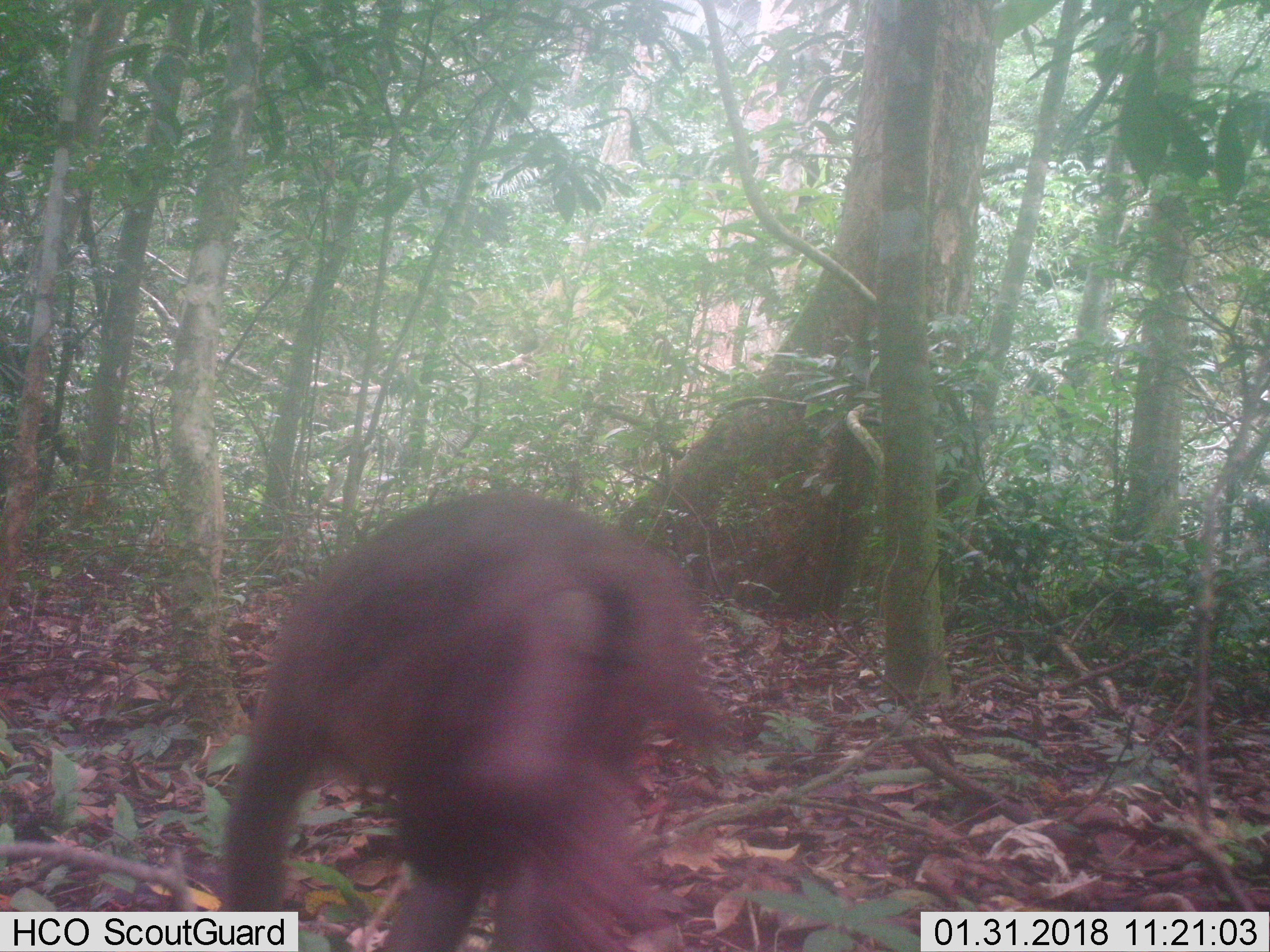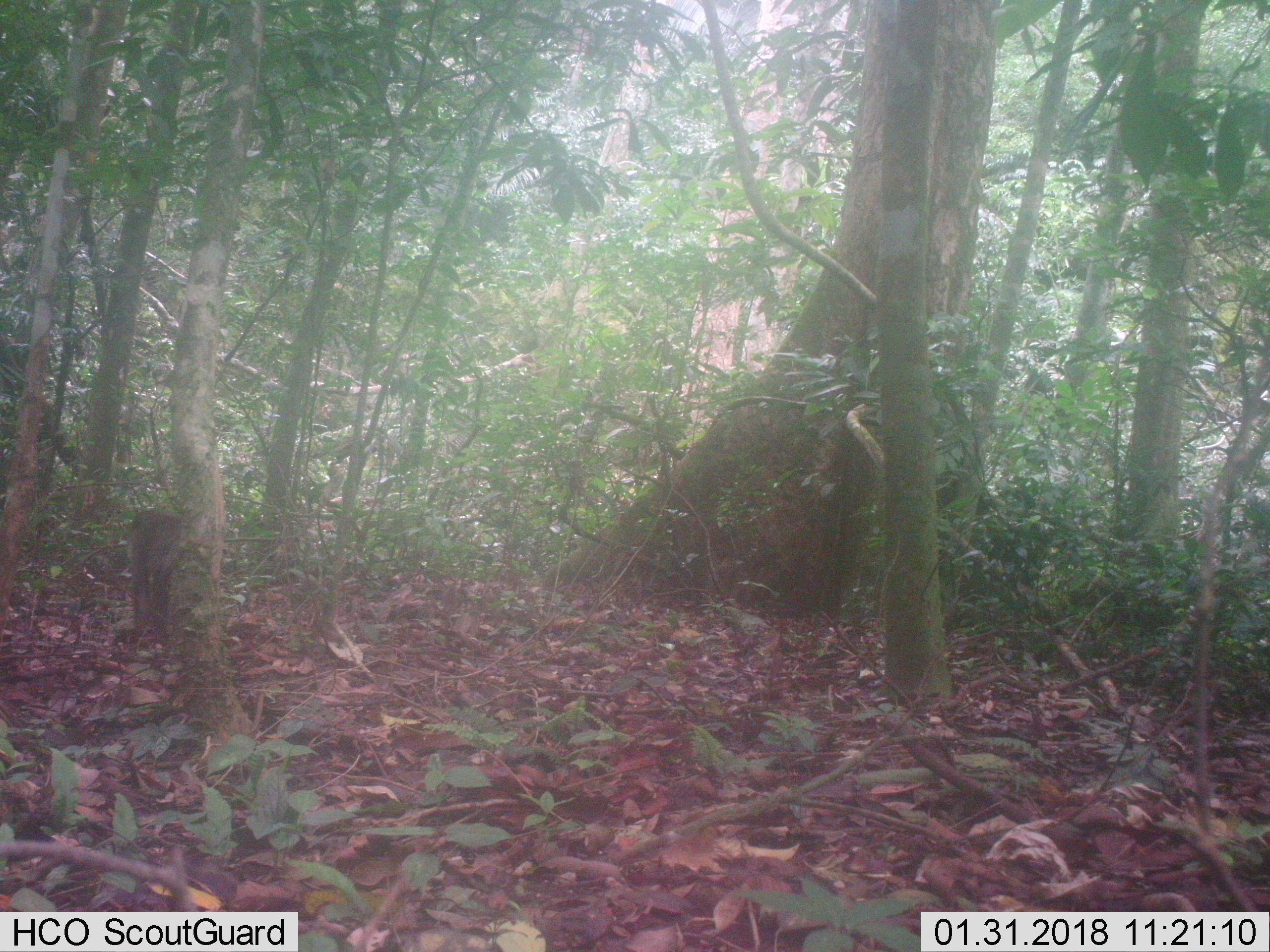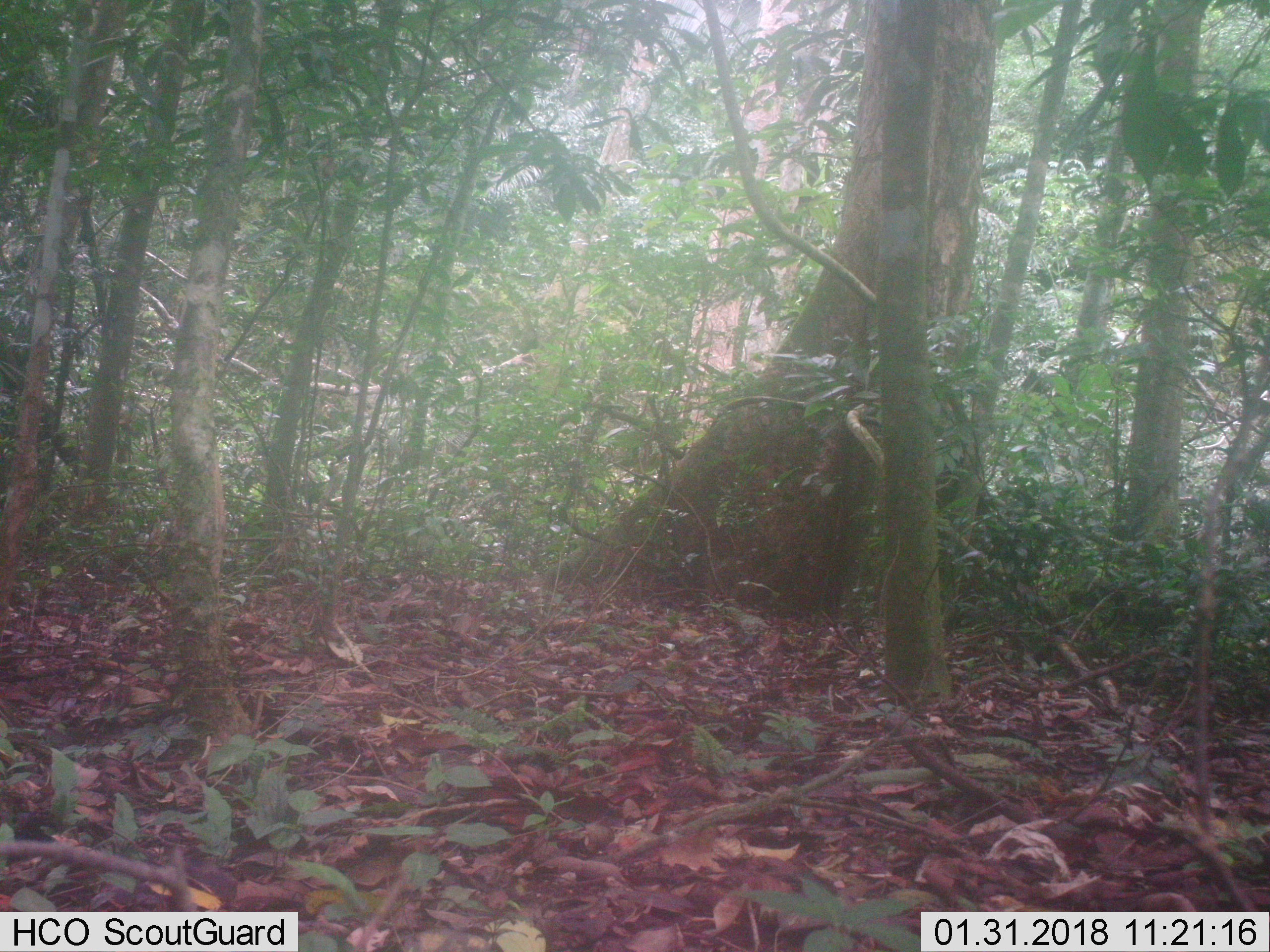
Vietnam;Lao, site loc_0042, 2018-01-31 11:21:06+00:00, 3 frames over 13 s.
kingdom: Animalia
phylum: Chordata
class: Mammalia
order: Primates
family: Cercopithecidae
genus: Macaca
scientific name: Macaca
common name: macaques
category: assam or rhesus macaque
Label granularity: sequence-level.